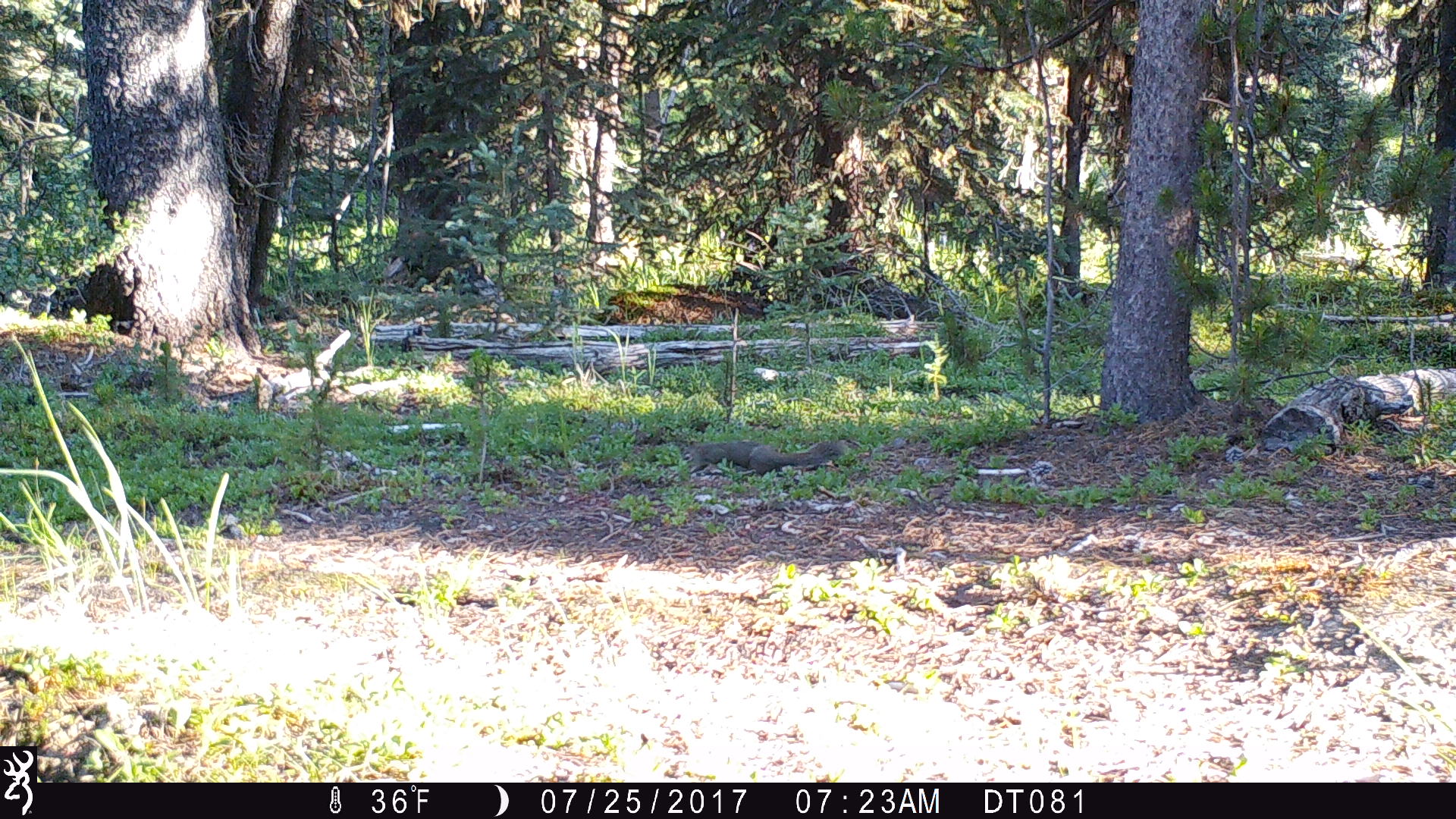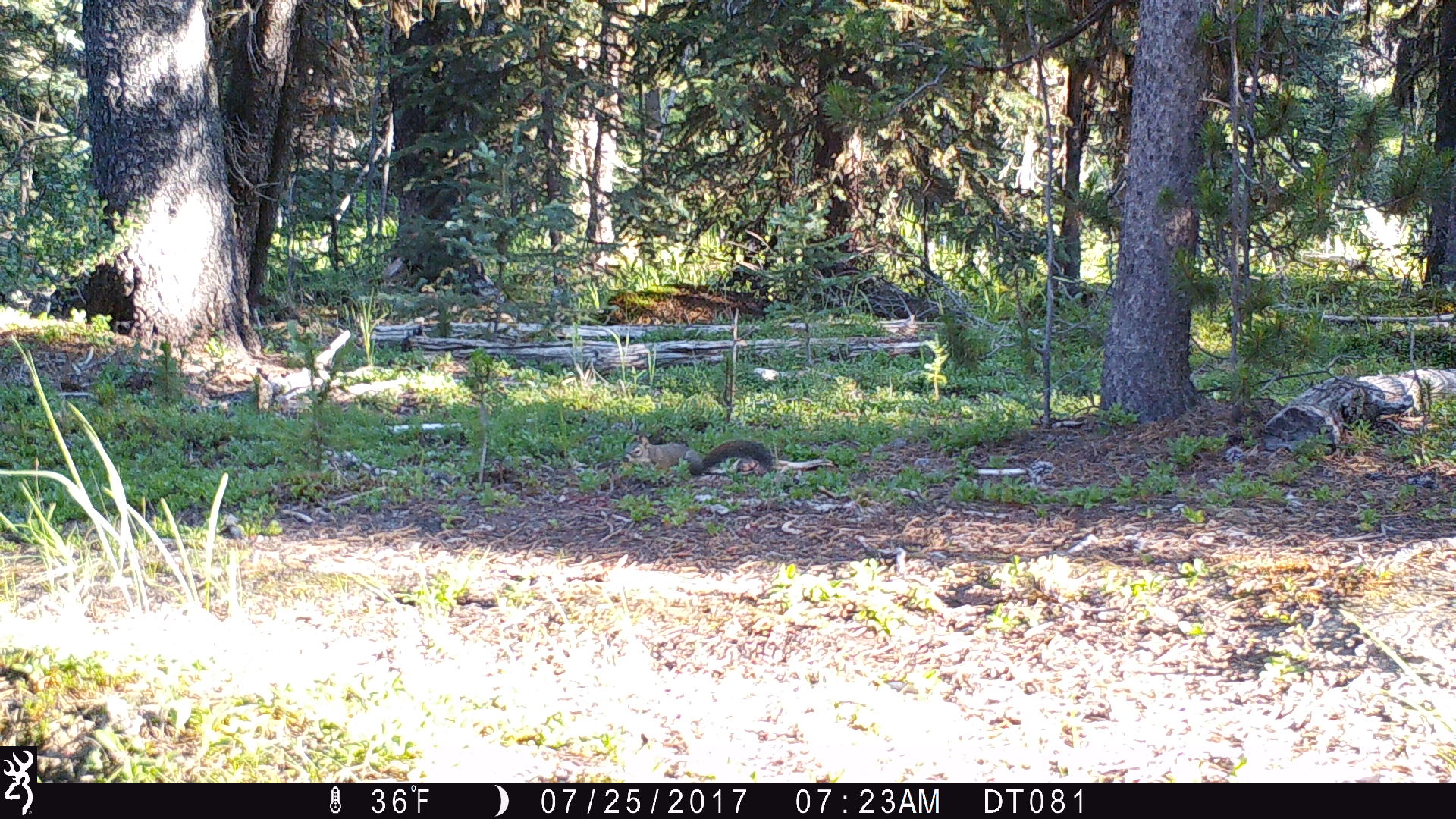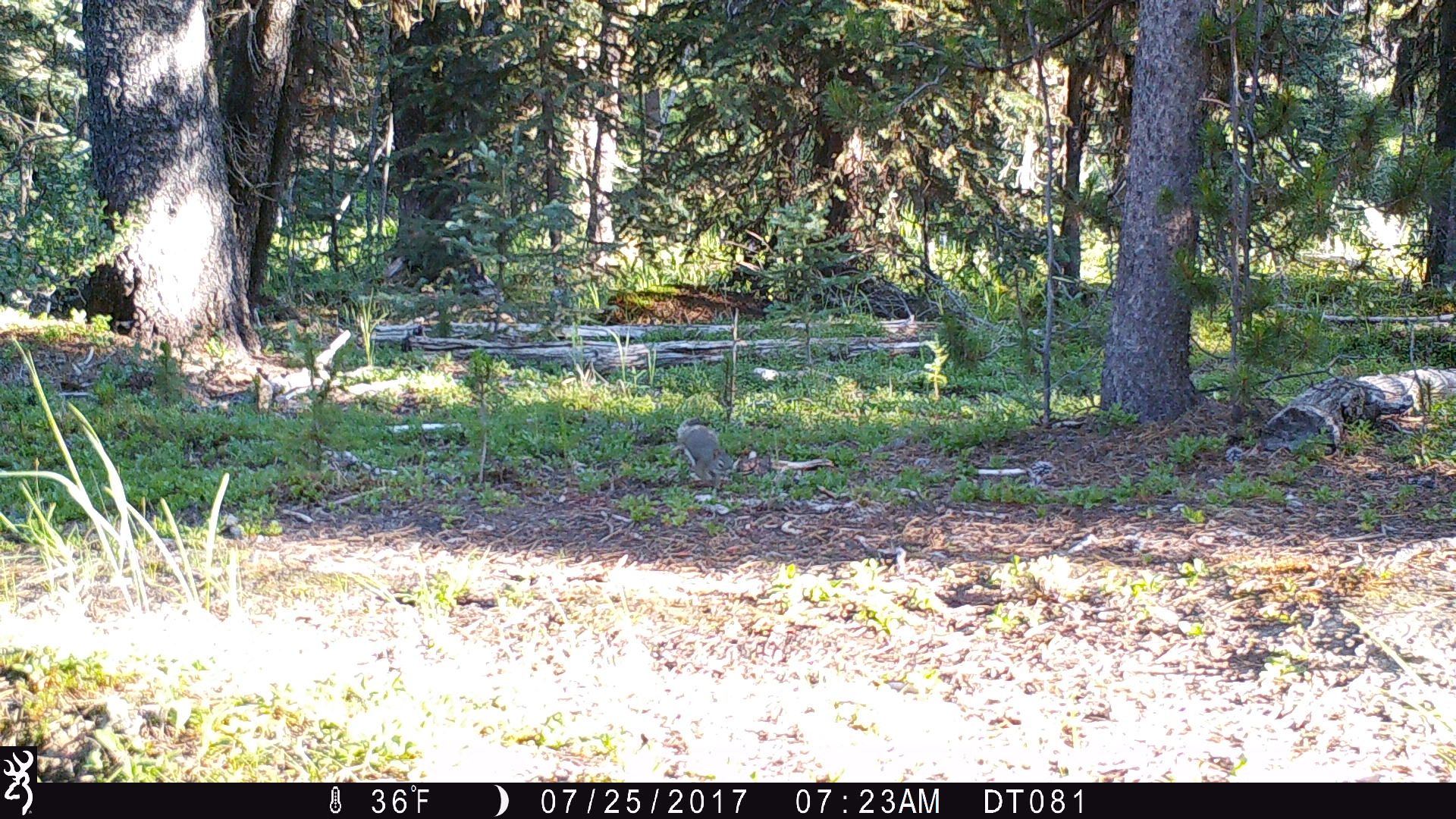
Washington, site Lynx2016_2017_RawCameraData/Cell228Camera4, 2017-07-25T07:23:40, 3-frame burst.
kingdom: Animalia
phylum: Chordata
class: Mammalia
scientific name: Mammalia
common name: small mammal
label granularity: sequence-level